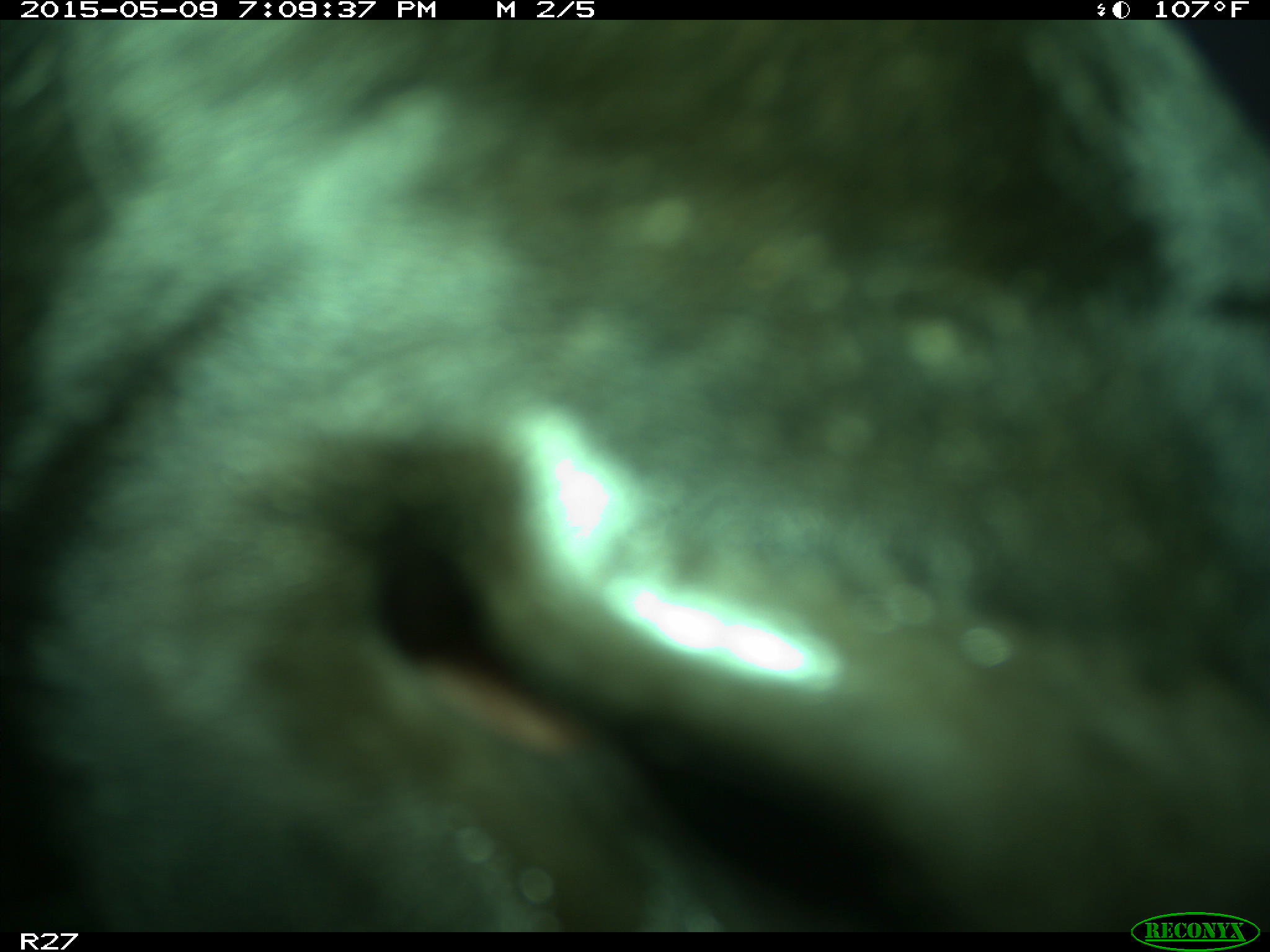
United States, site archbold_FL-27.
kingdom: Animalia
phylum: Chordata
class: Mammalia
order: Artiodactyla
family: Bovidae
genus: Bos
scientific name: Bos taurus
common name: domestic cow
Bos taurus (domestic cow).